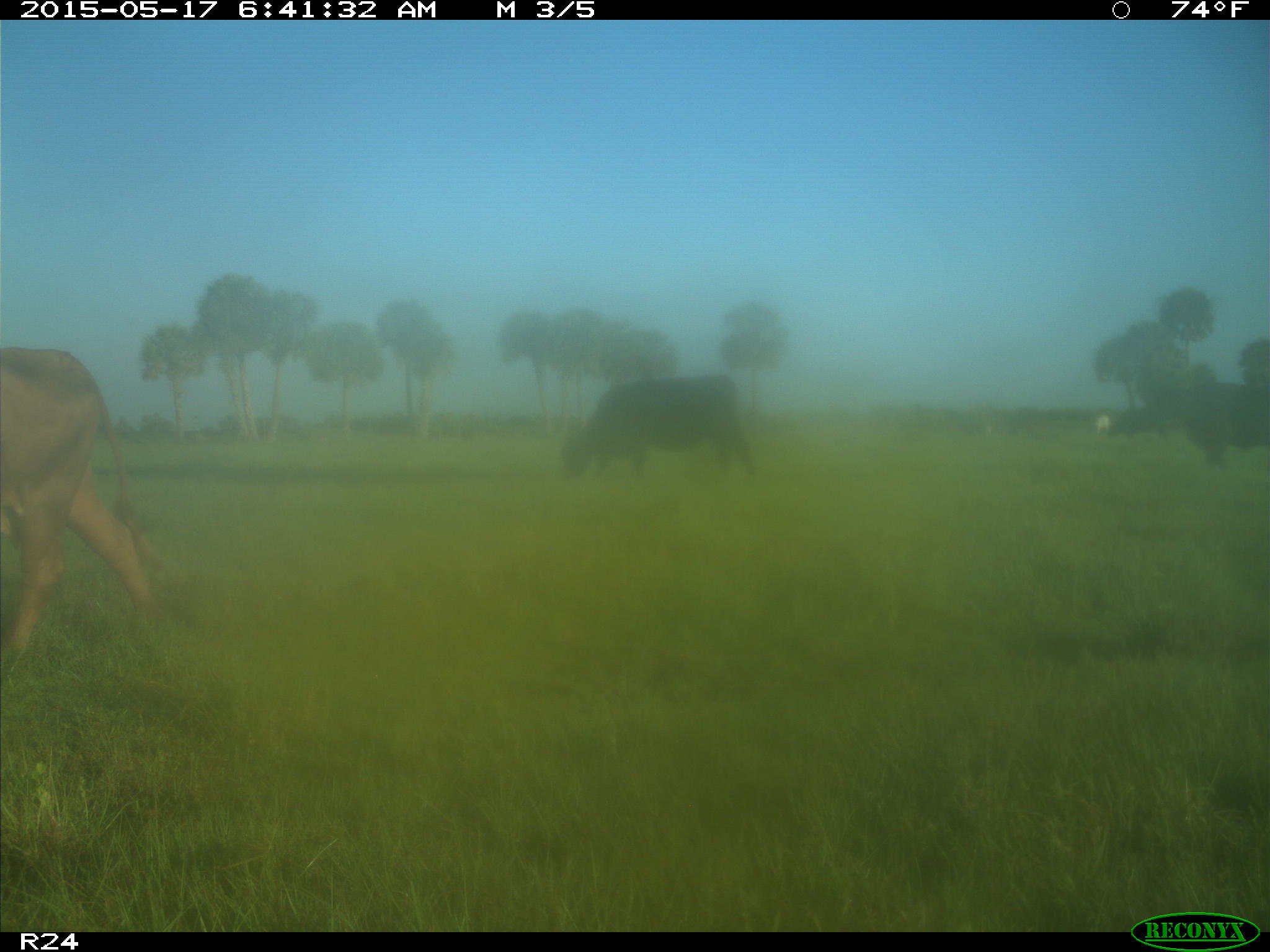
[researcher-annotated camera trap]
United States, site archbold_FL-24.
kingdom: Animalia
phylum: Chordata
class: Mammalia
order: Artiodactyla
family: Bovidae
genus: Bos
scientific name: Bos taurus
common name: domestic cow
Bos taurus (domestic cow).